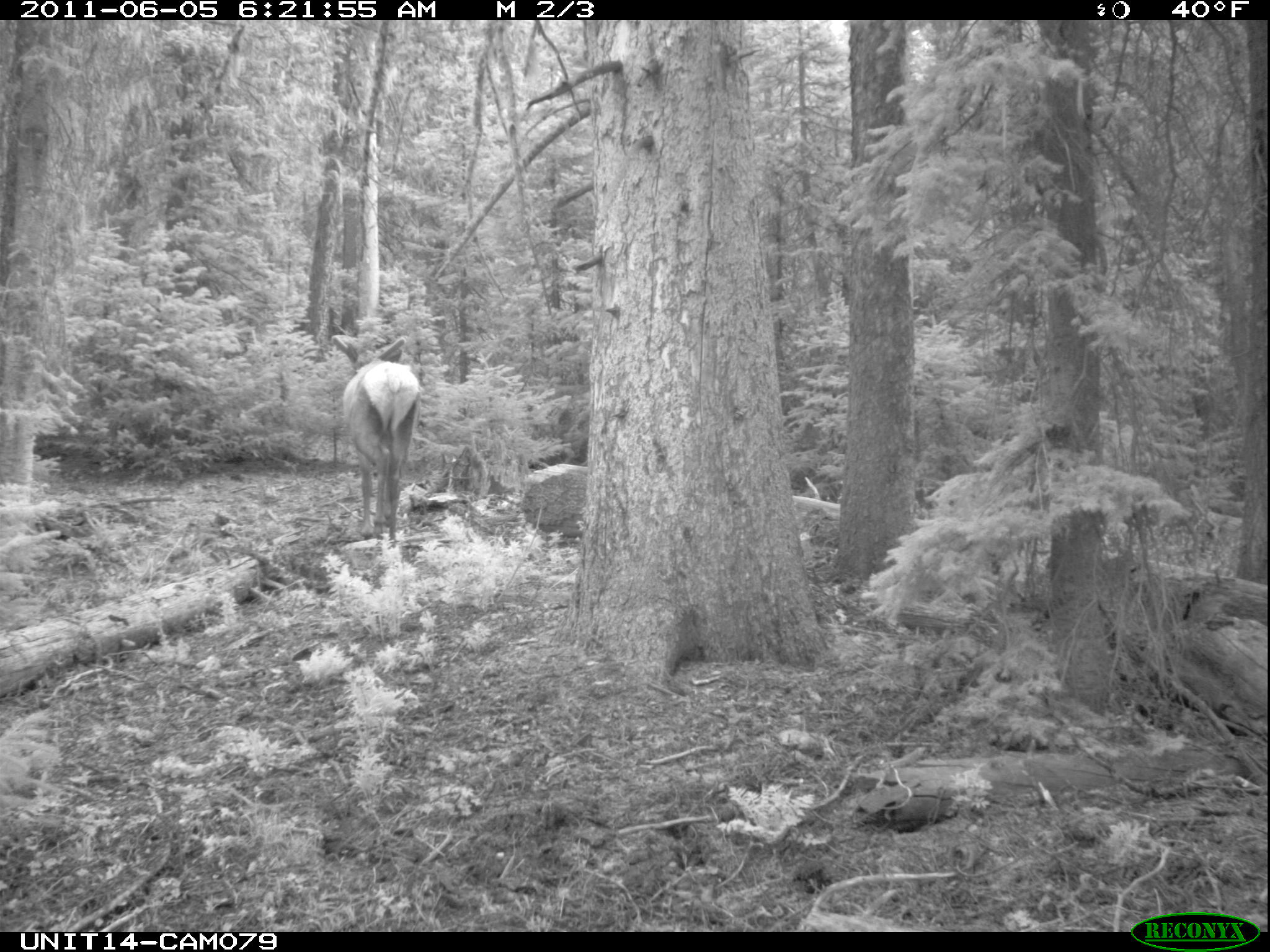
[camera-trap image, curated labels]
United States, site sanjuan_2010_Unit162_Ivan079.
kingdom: Animalia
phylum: Chordata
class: Mammalia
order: Artiodactyla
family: Cervidae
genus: Cervus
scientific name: Cervus elaphus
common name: red deer